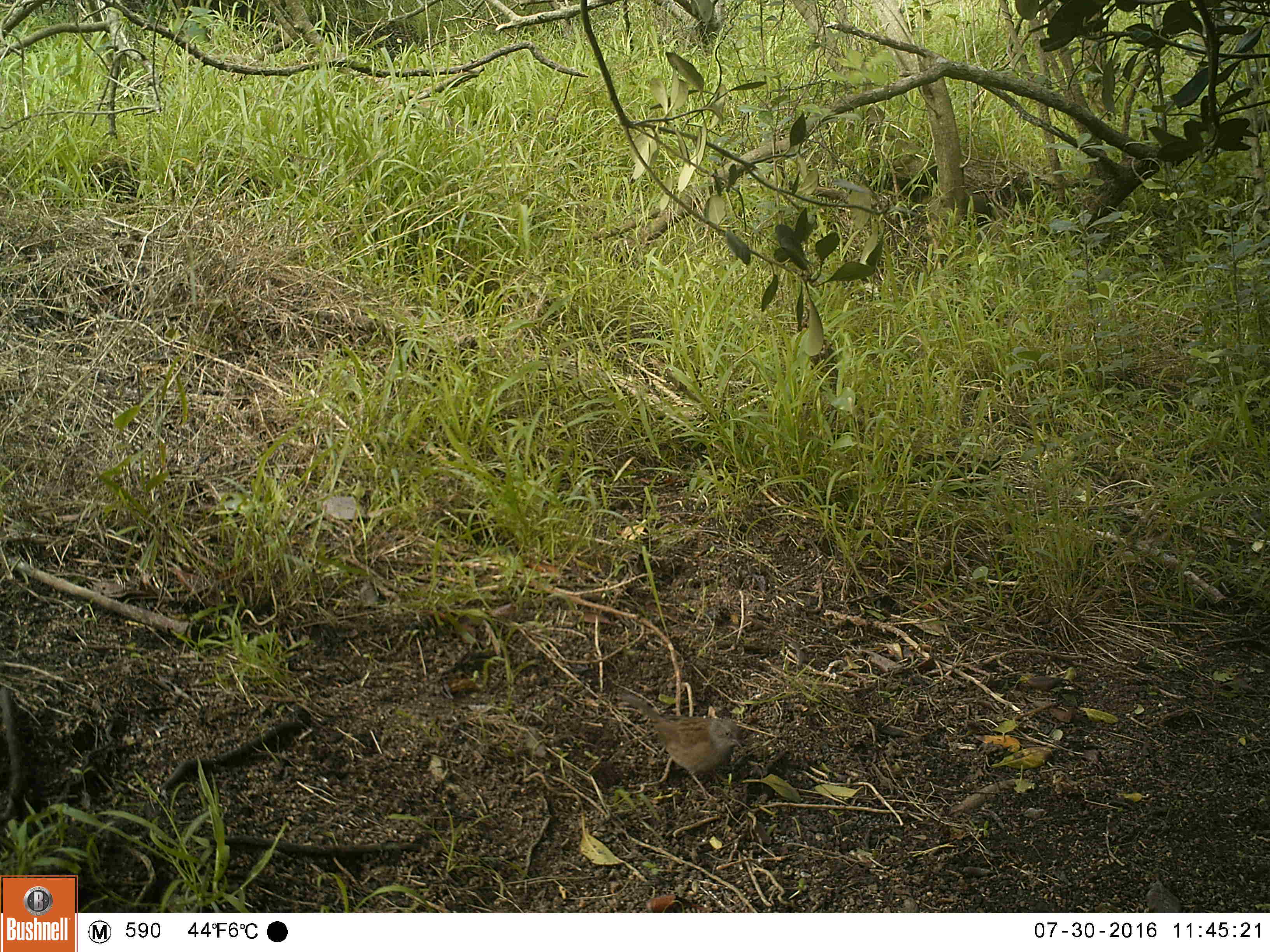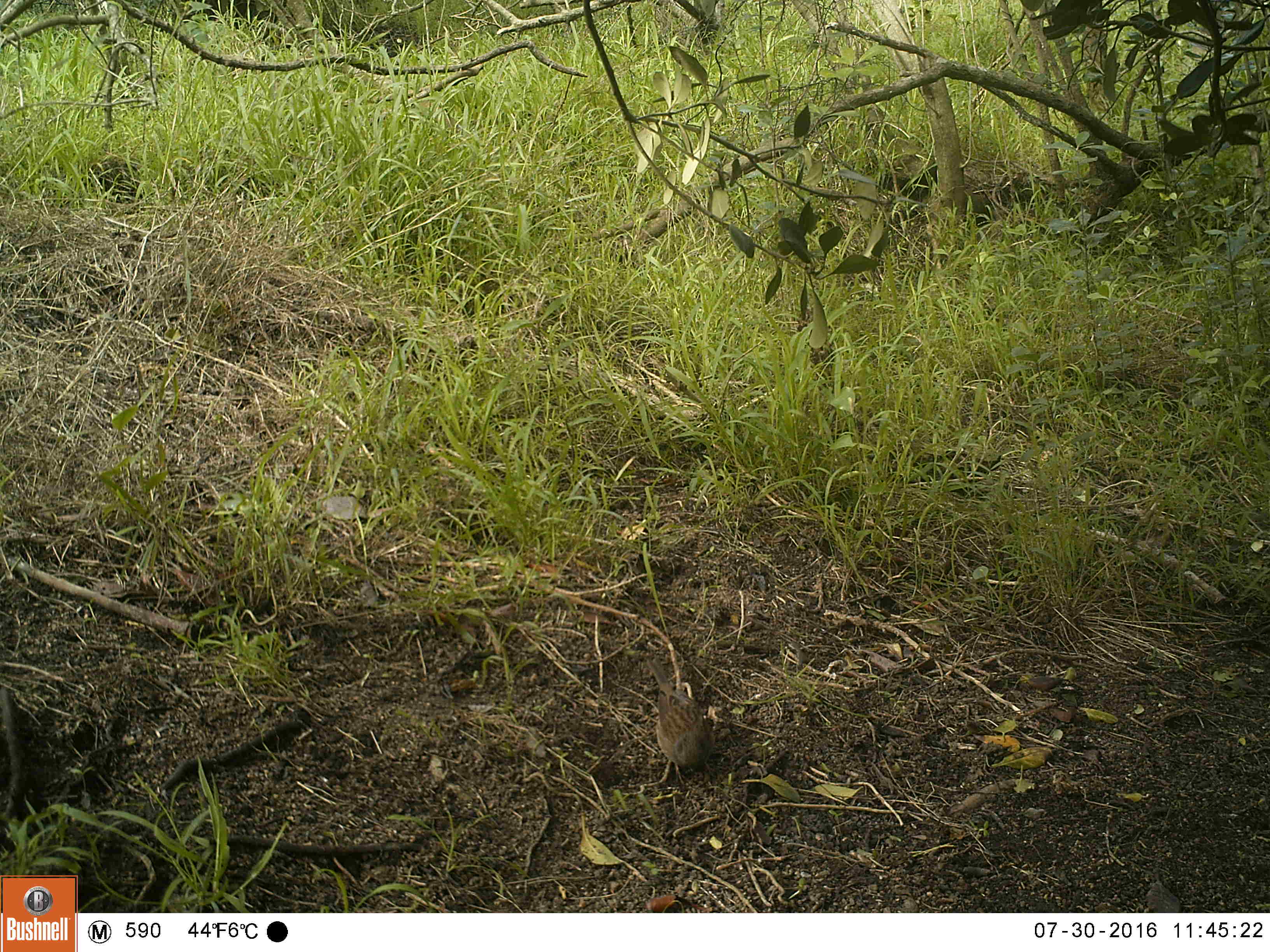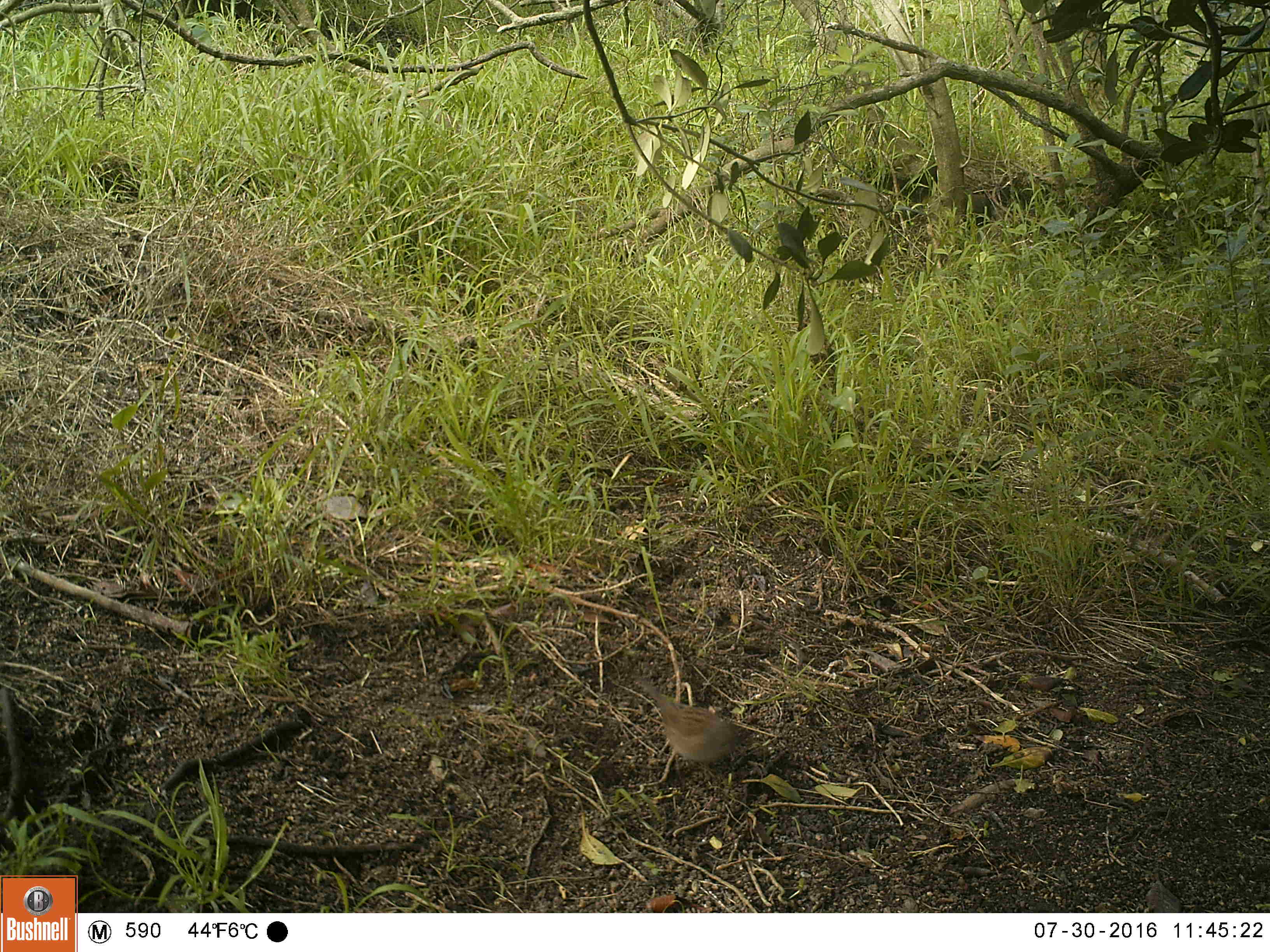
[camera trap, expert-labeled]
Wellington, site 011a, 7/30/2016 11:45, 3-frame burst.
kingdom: Animalia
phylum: Chordata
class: Aves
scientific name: Aves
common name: bird